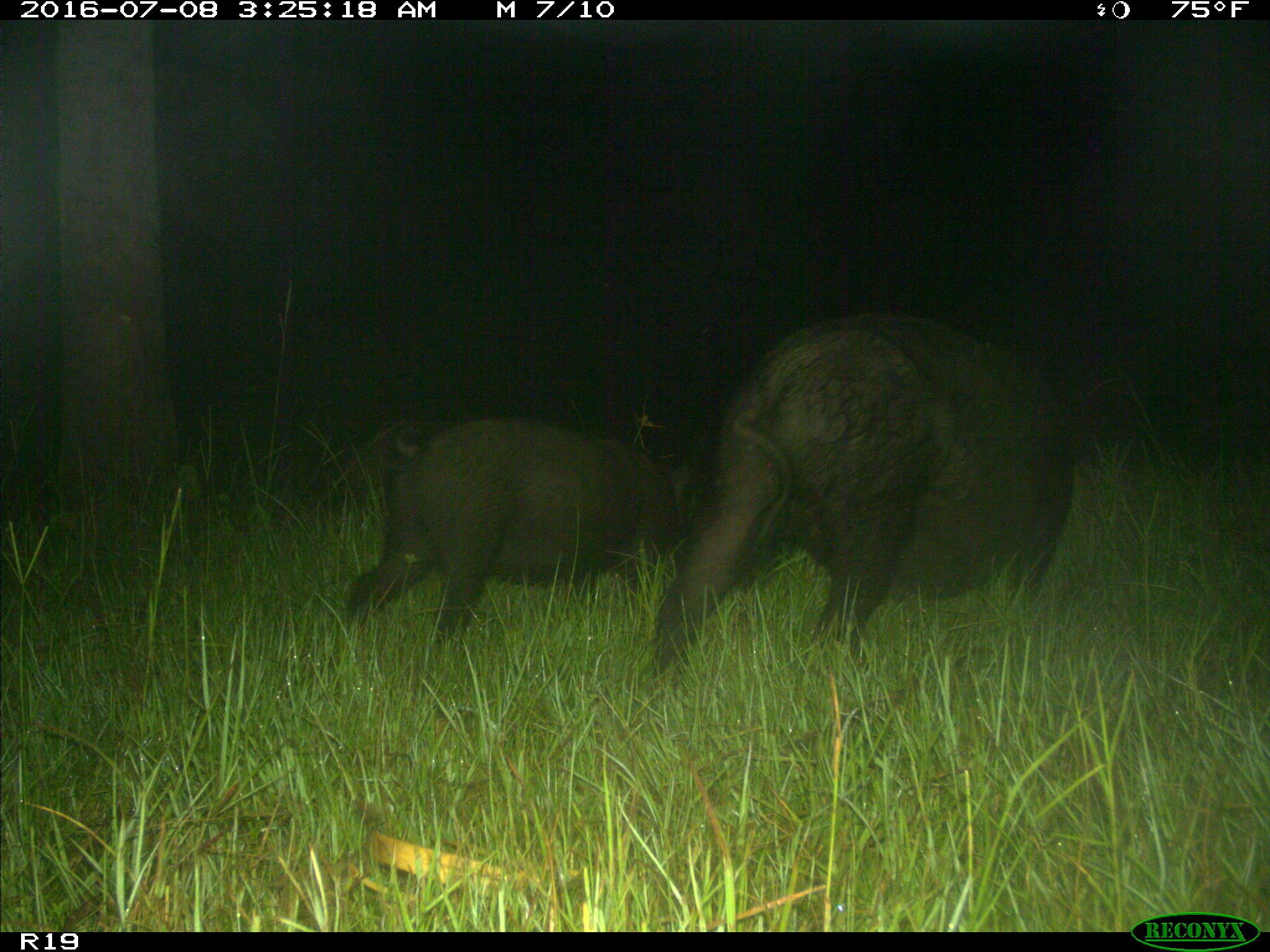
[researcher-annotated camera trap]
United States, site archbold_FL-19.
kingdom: Animalia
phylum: Chordata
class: Mammalia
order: Artiodactyla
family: Suidae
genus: Sus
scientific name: Sus scrofa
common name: wild boar